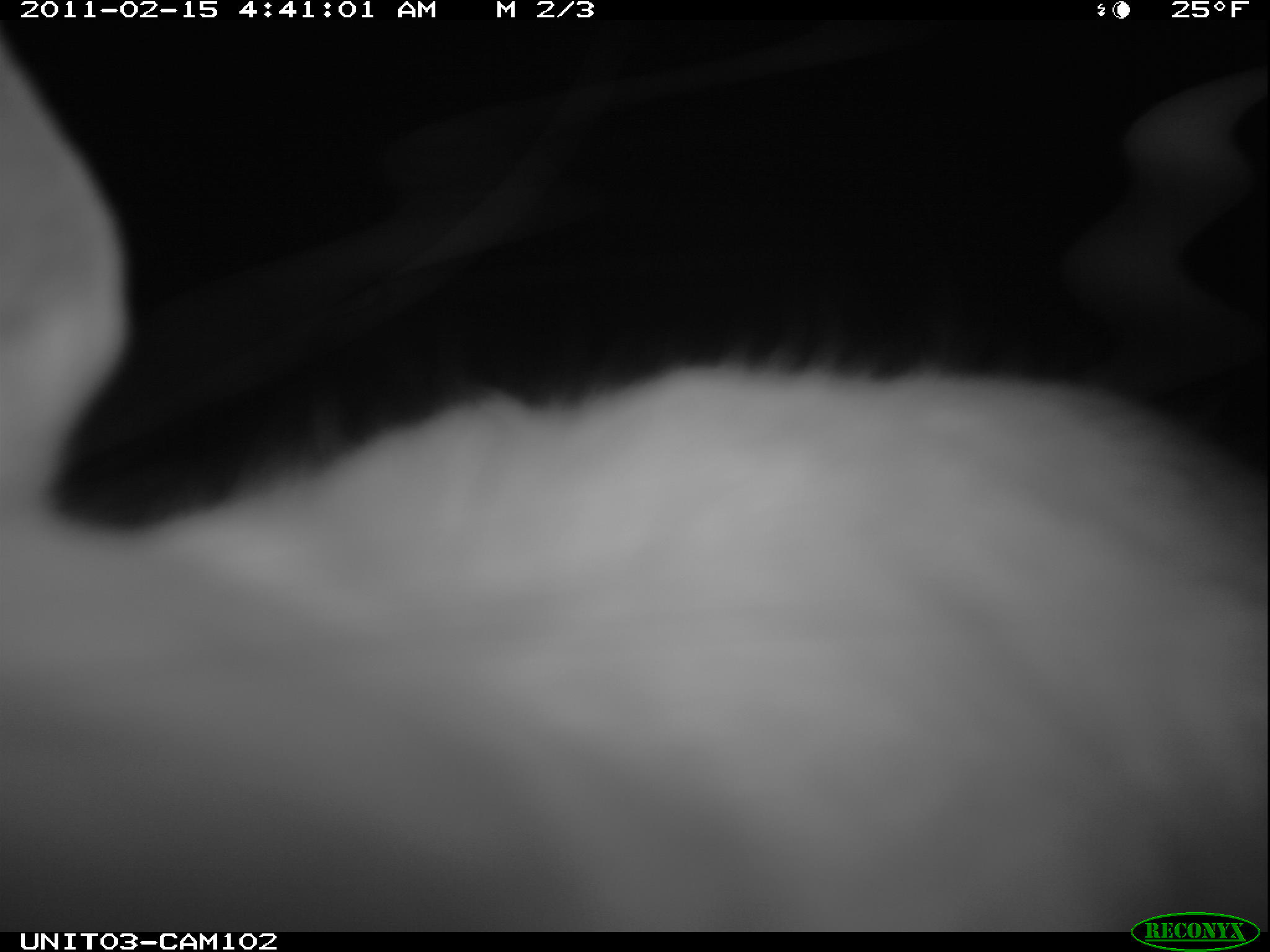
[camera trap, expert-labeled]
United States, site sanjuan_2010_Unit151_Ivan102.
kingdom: Animalia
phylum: Chordata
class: Mammalia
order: Lagomorpha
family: Leporidae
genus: Lepus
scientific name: Lepus americanus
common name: snowshoe hare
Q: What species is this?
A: Lepus americanus (snowshoe hare).